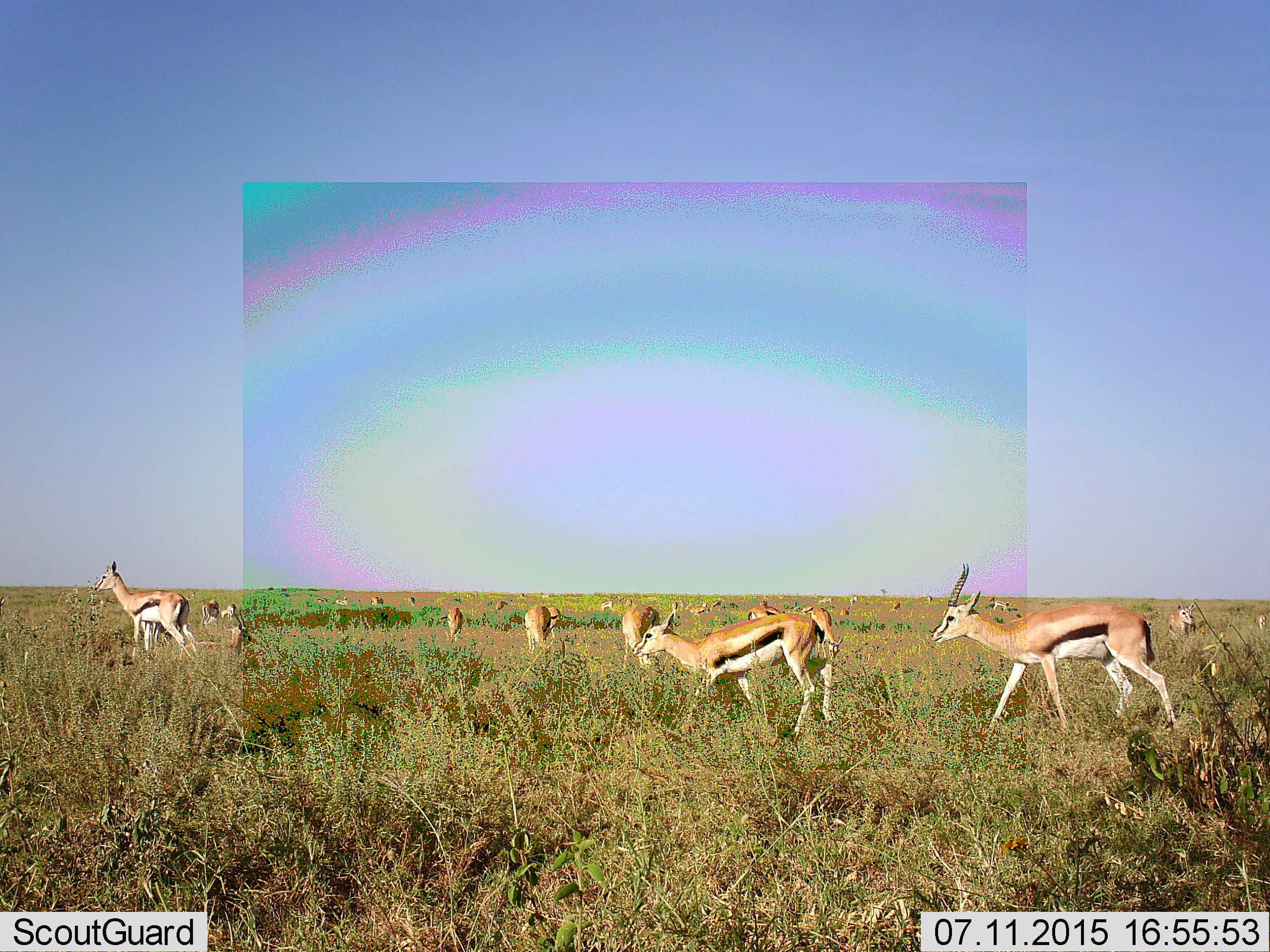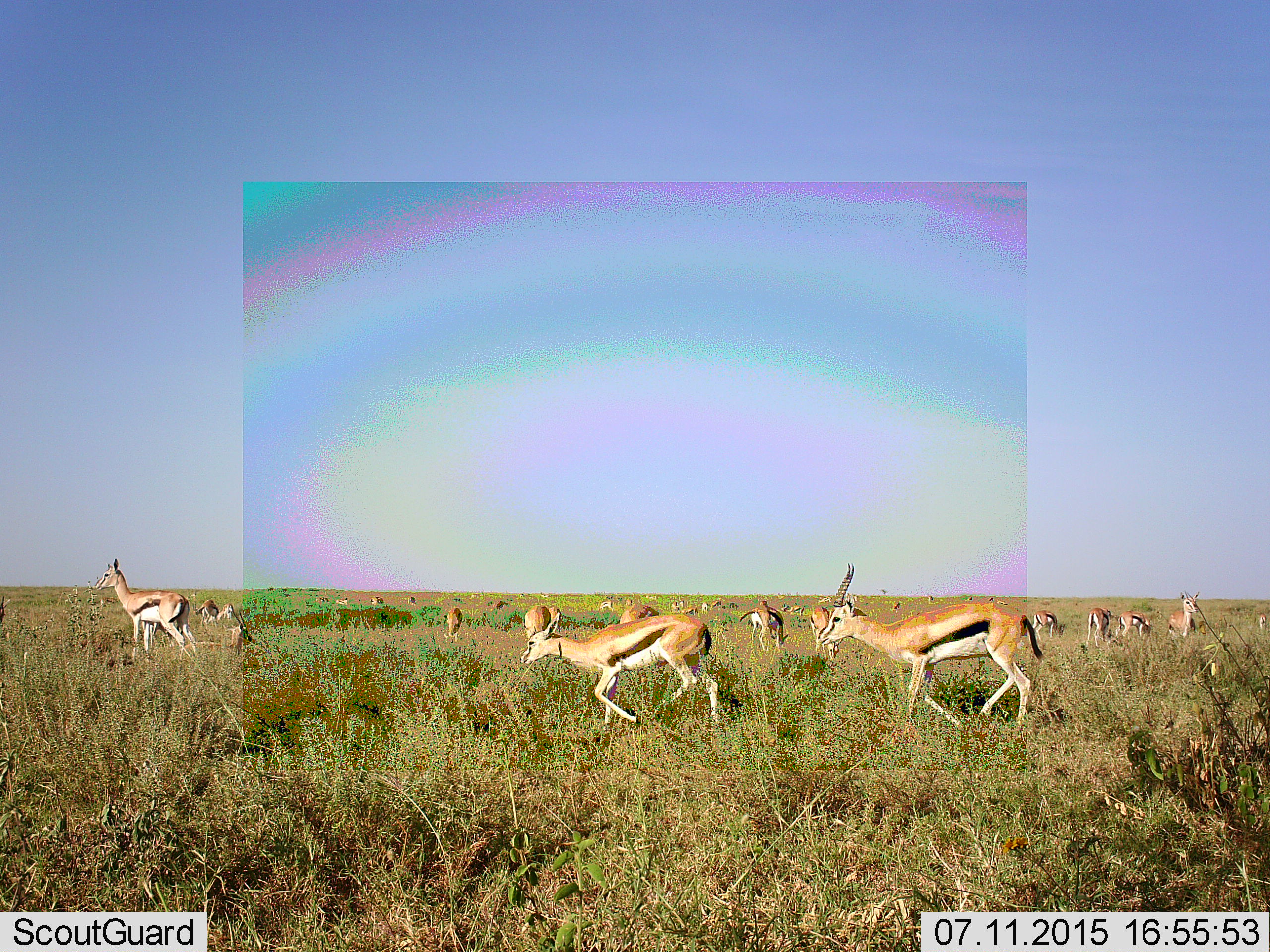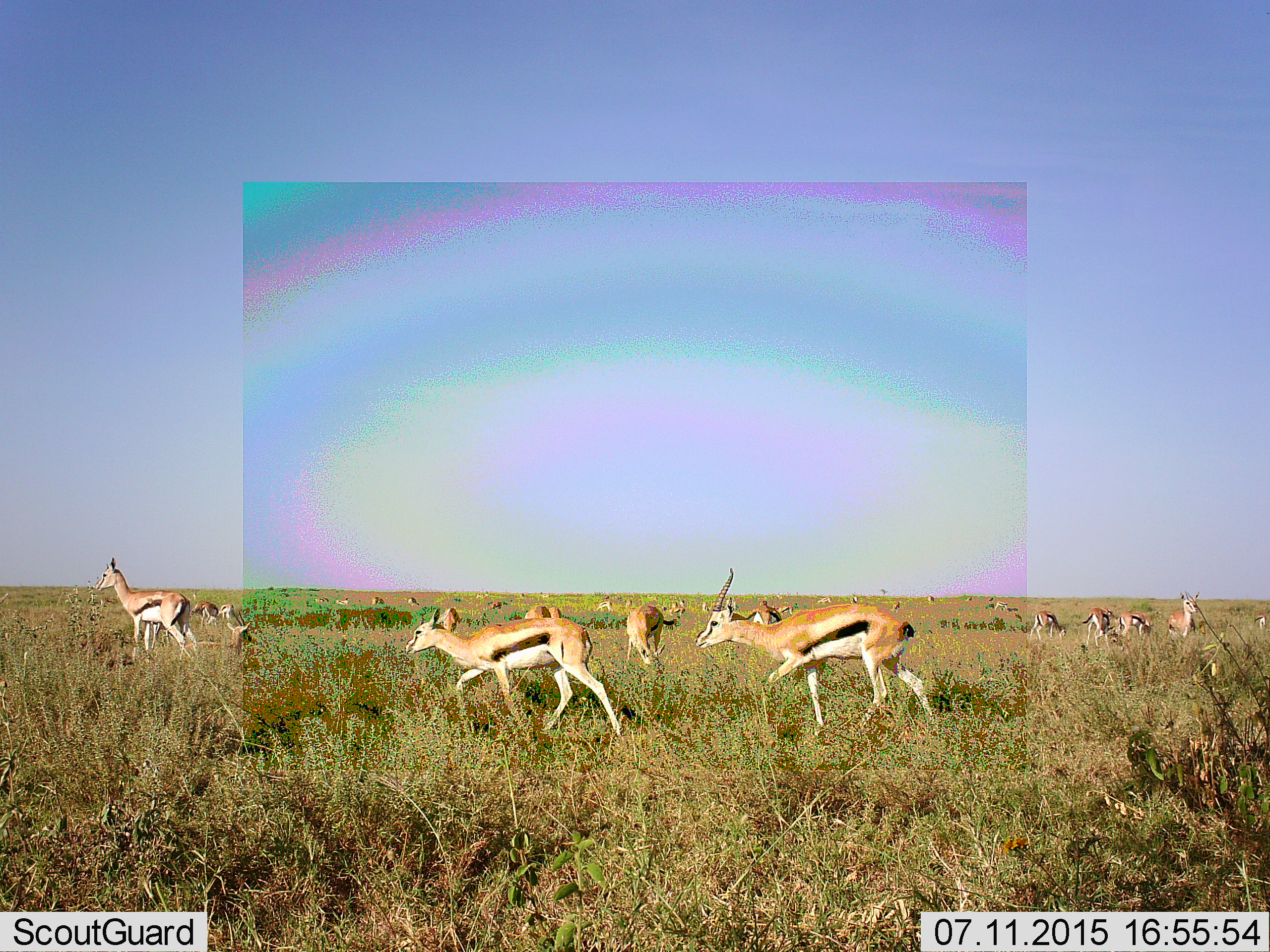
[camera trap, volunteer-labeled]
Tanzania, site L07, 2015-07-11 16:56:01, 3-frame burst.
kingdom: Animalia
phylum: Chordata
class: Mammalia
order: Artiodactyla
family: Bovidae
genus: Eudorcas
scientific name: Eudorcas thomsonii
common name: thomson's gazelle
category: gazellethomsons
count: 11-50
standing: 75%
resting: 25%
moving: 75%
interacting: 12%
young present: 0%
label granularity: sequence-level